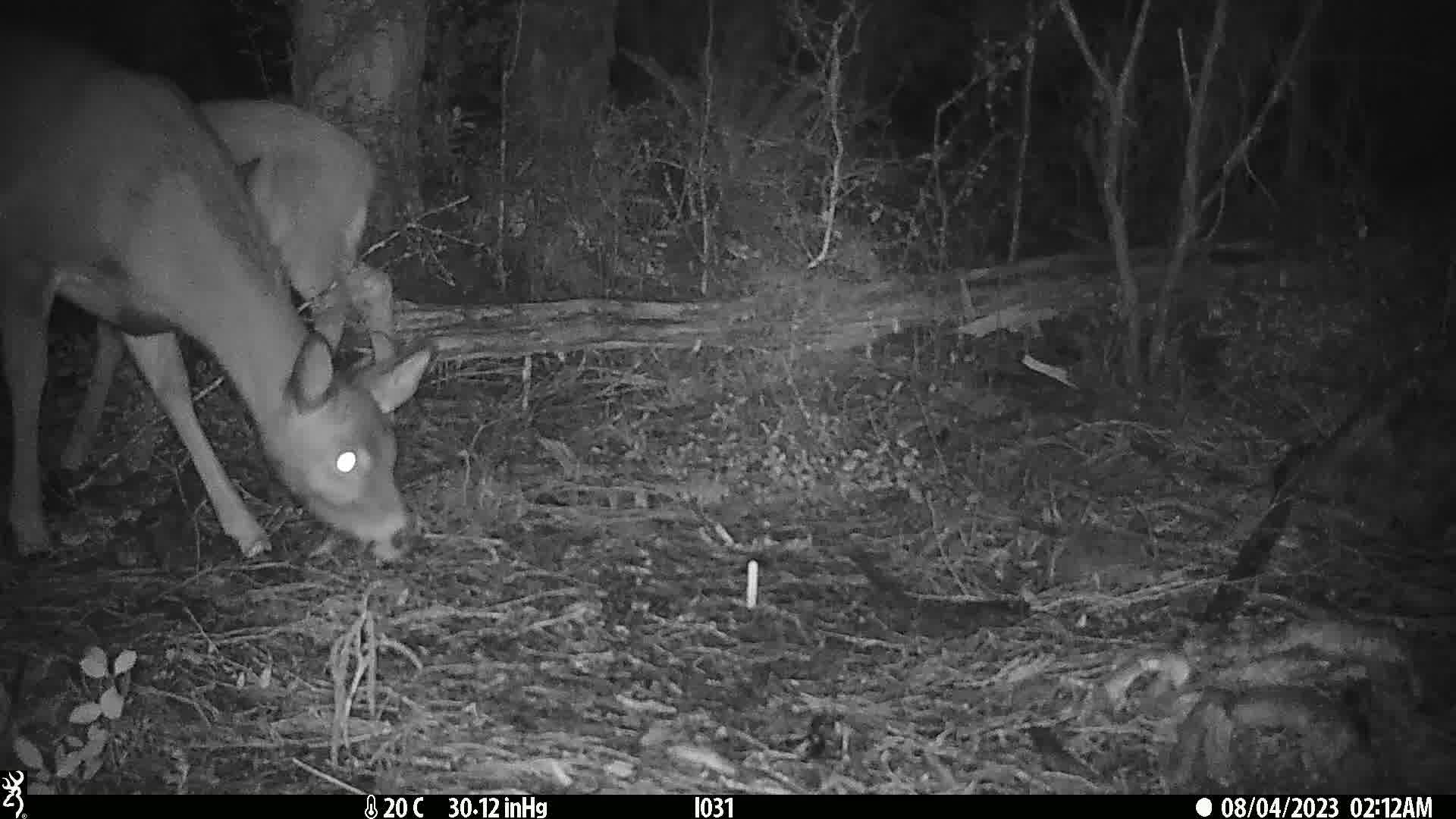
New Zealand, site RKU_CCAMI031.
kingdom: Animalia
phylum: Chordata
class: Mammalia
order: Artiodactyla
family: Cervidae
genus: Odocoileus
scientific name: Odocoileus virginianus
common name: white-tailed deer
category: white tailed deer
White tailed deer (white-tailed deer) (Odocoileus virginianus).